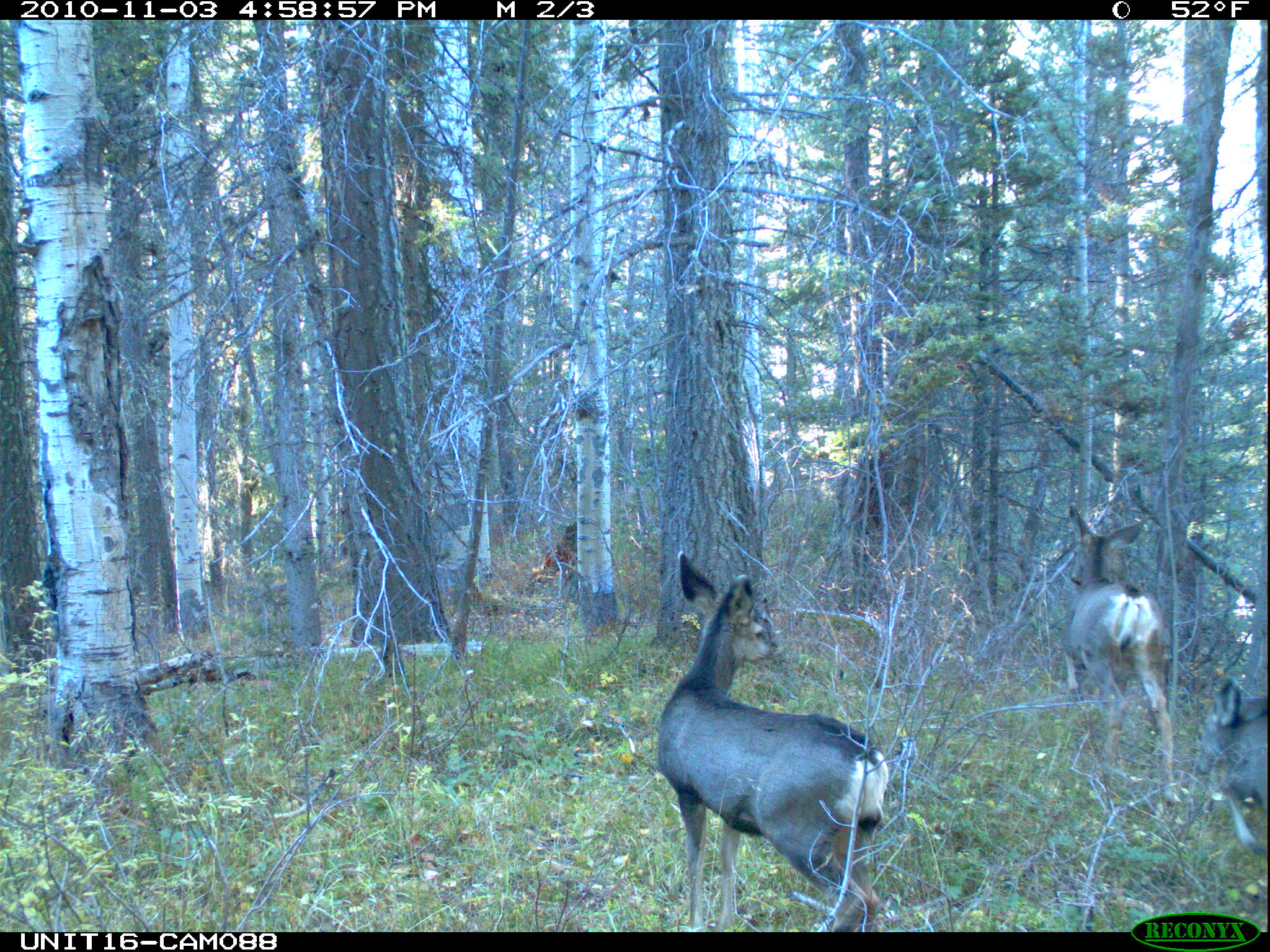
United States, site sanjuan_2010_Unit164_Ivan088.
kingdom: Animalia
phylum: Chordata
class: Mammalia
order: Artiodactyla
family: Cervidae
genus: Odocoileus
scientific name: Odocoileus hemionus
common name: mule deer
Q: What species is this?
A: Odocoileus hemionus (mule deer).